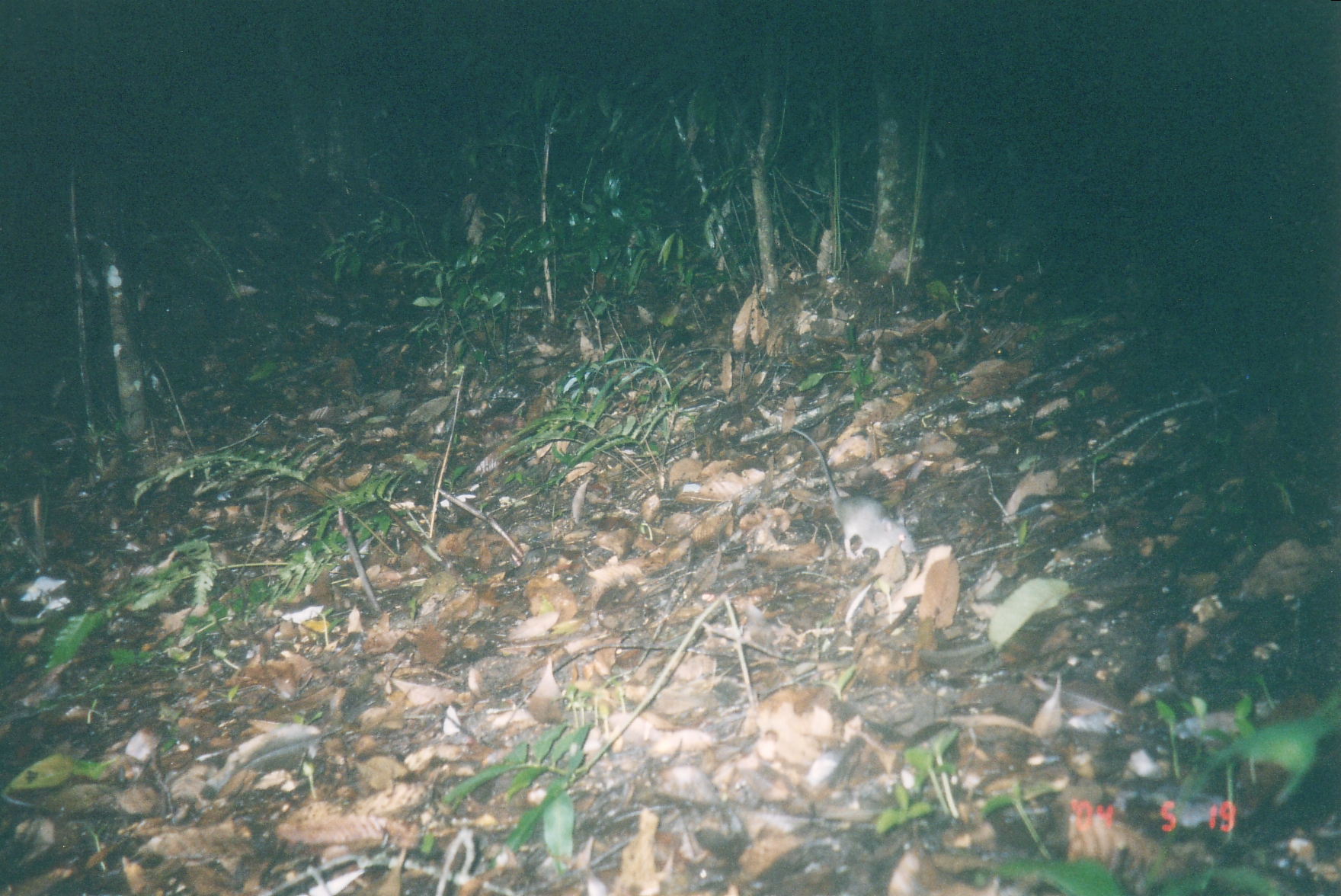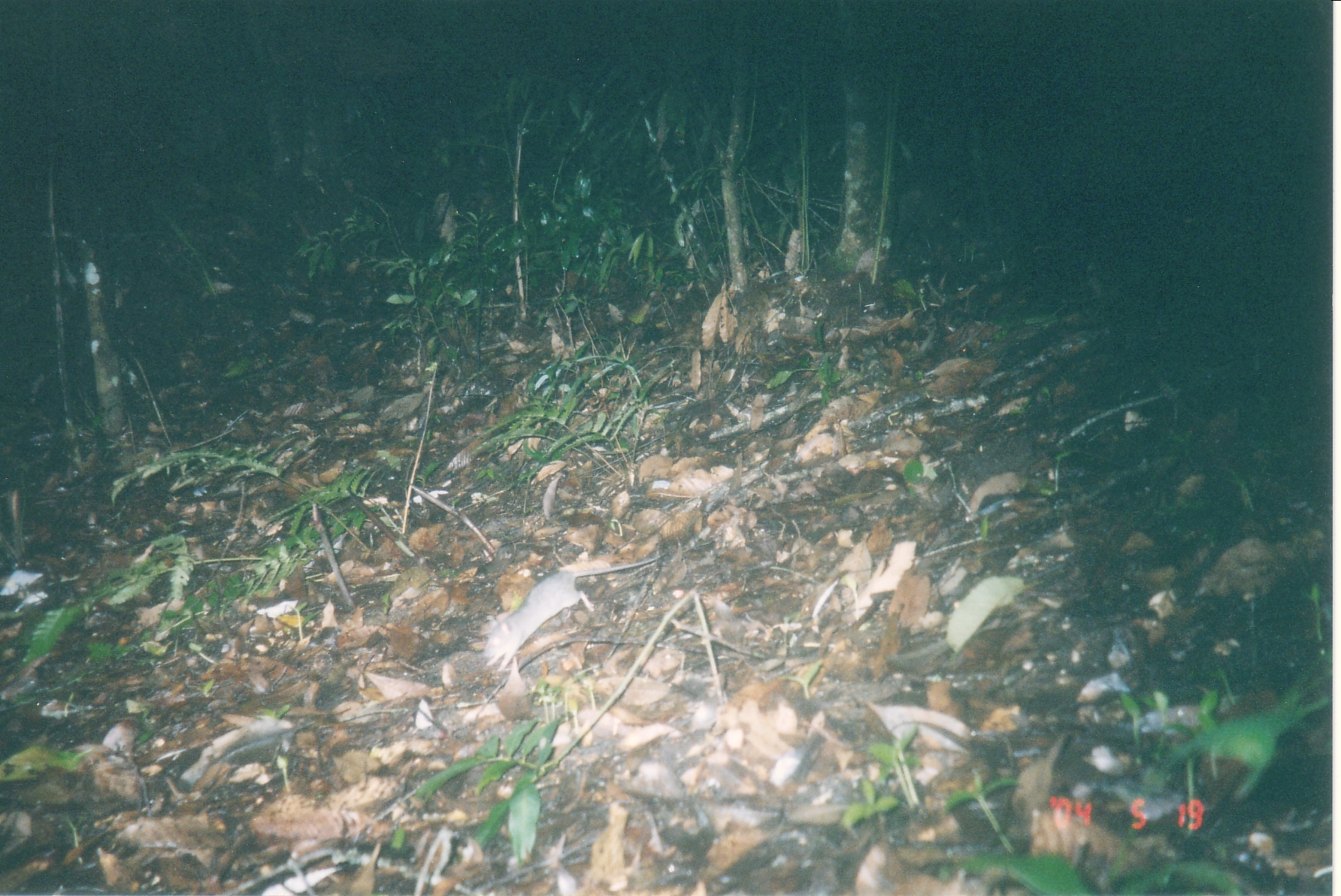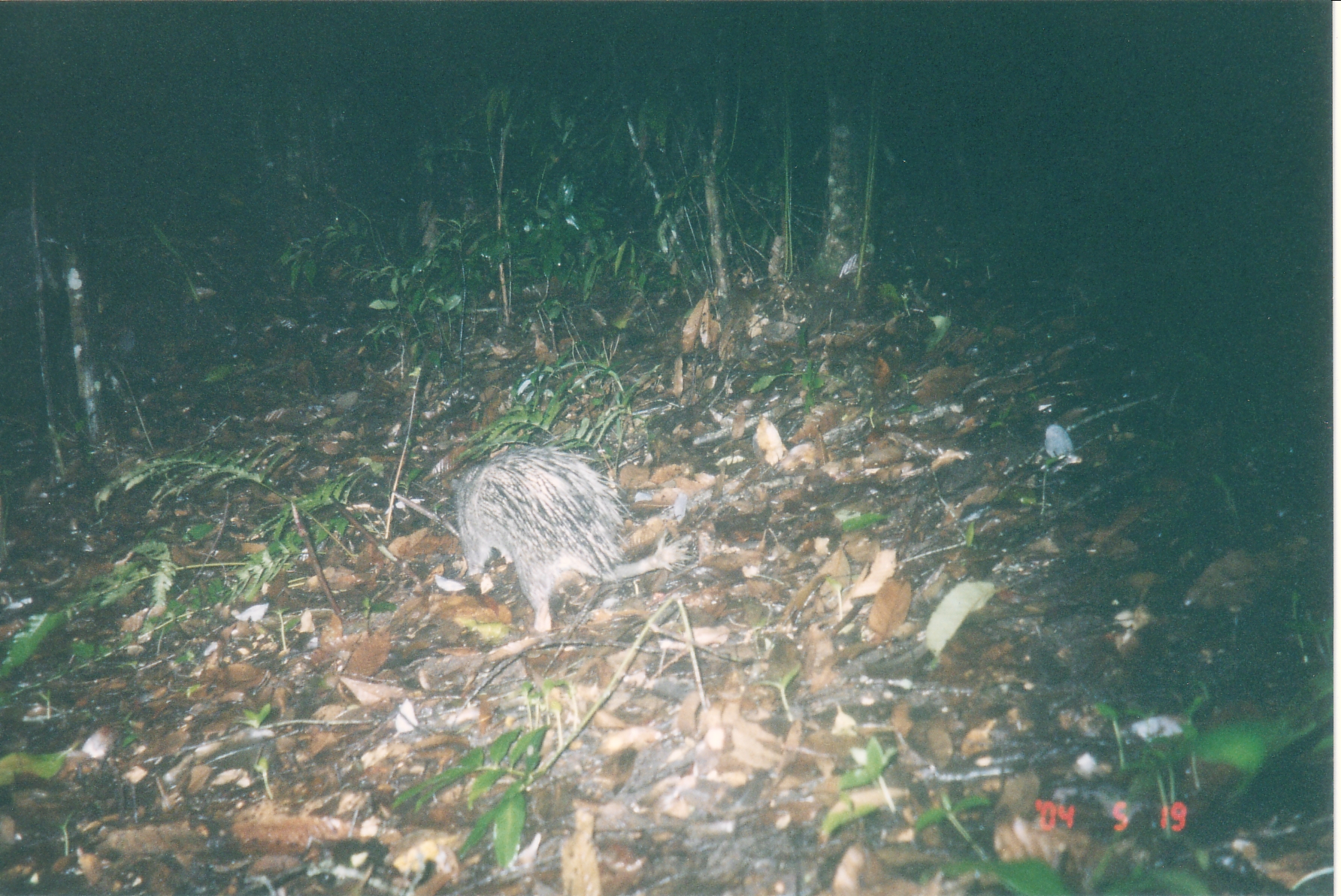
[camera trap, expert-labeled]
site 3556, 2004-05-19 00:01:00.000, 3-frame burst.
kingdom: Animalia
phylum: Chordata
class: Mammalia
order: Rodentia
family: Muridae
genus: Rattus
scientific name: Rattus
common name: rodent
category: unknown rat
Unknown rat (rodent) (Rattus), count 1.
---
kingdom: Animalia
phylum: Chordata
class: Mammalia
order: Rodentia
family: Hystricidae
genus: Atherurus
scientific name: Atherurus macrourus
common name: asian brush-tailed porcupine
Atherurus macrourus (asian brush-tailed porcupine), count 1.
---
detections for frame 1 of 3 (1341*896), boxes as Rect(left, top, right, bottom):
unknown rat: Rect(786, 427, 916, 561)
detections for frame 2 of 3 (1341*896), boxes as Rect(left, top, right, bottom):
unknown rat: Rect(482, 549, 667, 671)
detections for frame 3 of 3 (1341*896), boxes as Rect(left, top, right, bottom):
atherurus macrourus: Rect(444, 440, 697, 635)